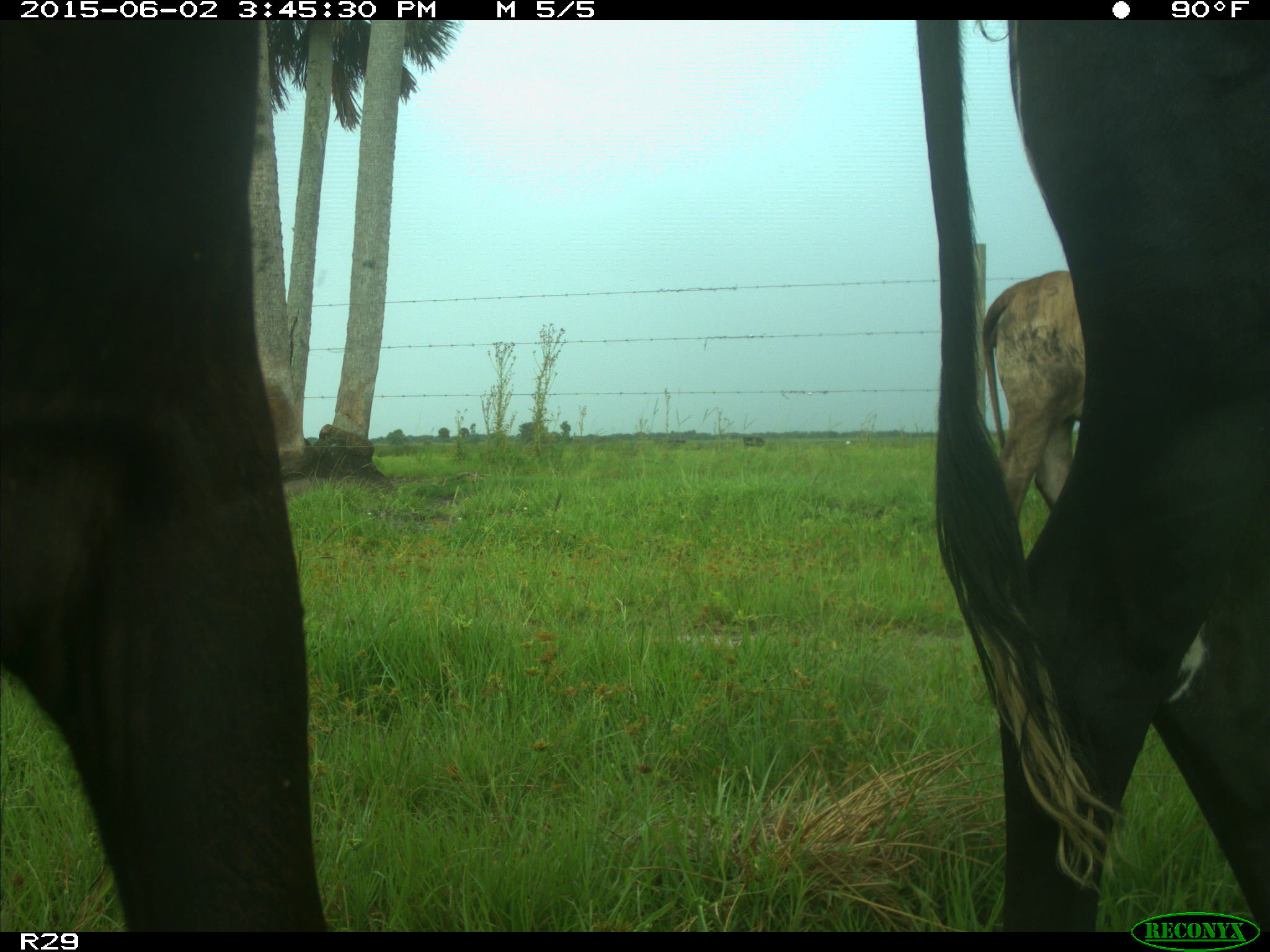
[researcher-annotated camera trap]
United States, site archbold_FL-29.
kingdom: Animalia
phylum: Chordata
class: Mammalia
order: Artiodactyla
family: Bovidae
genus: Bos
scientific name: Bos taurus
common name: domestic cow